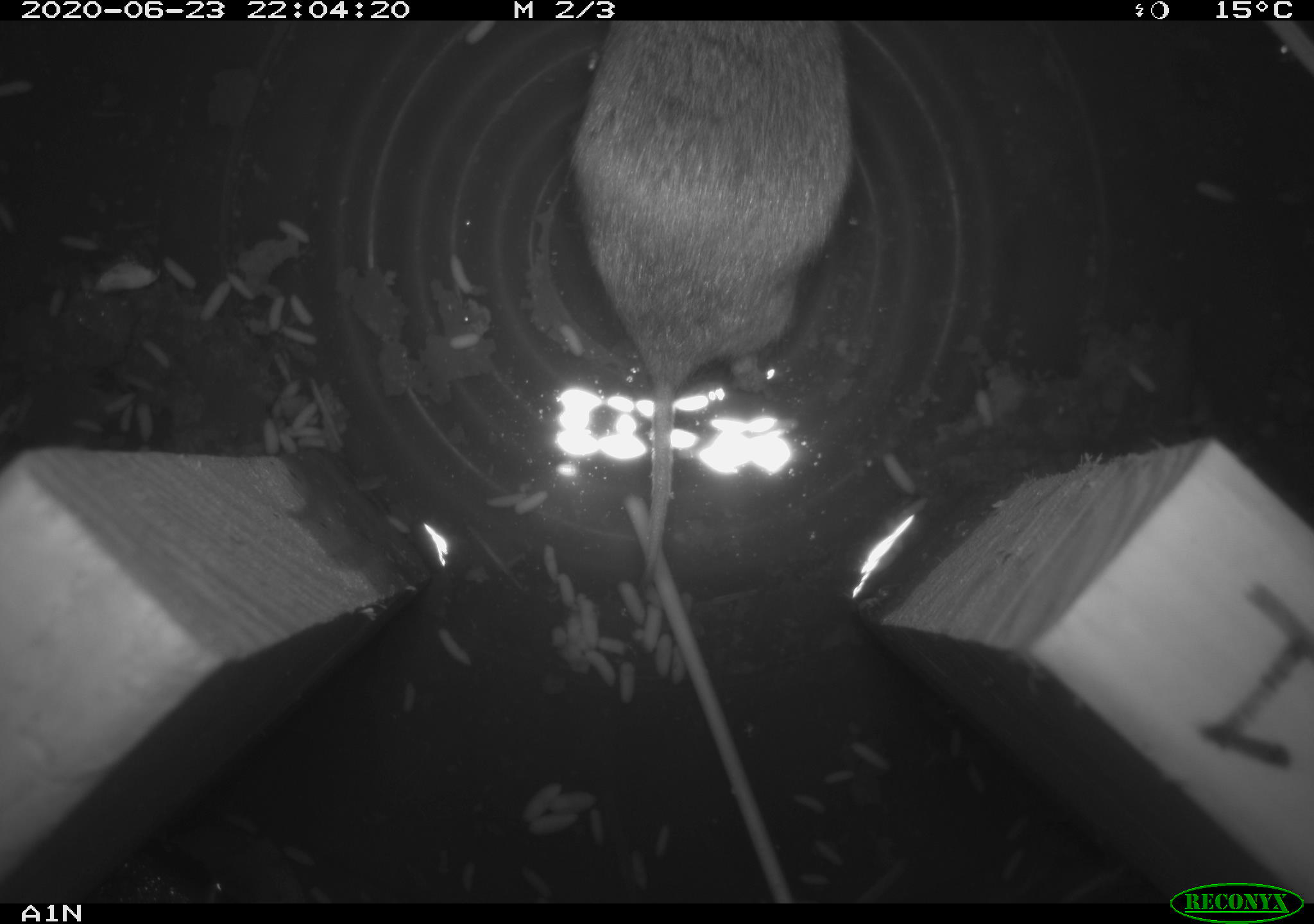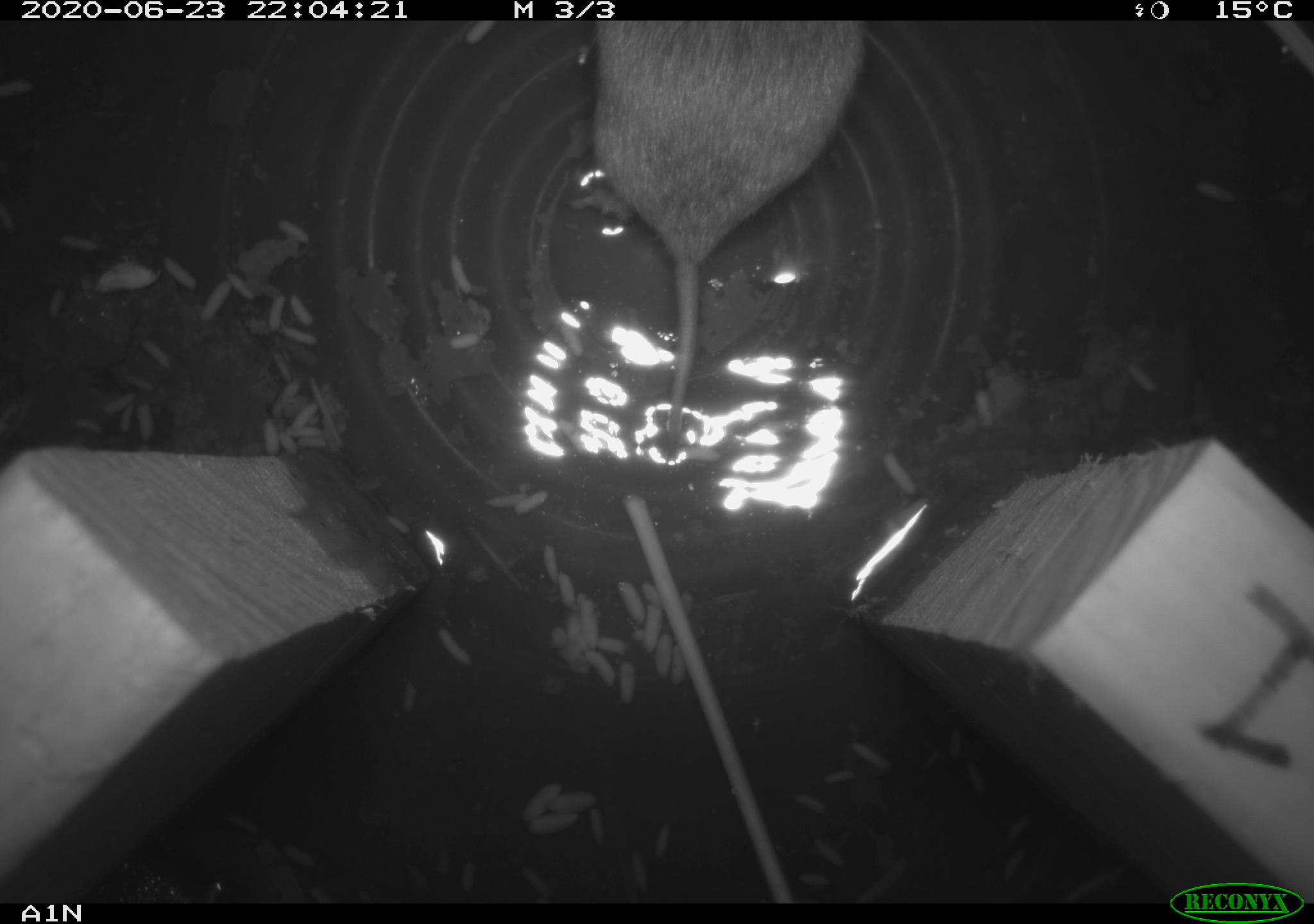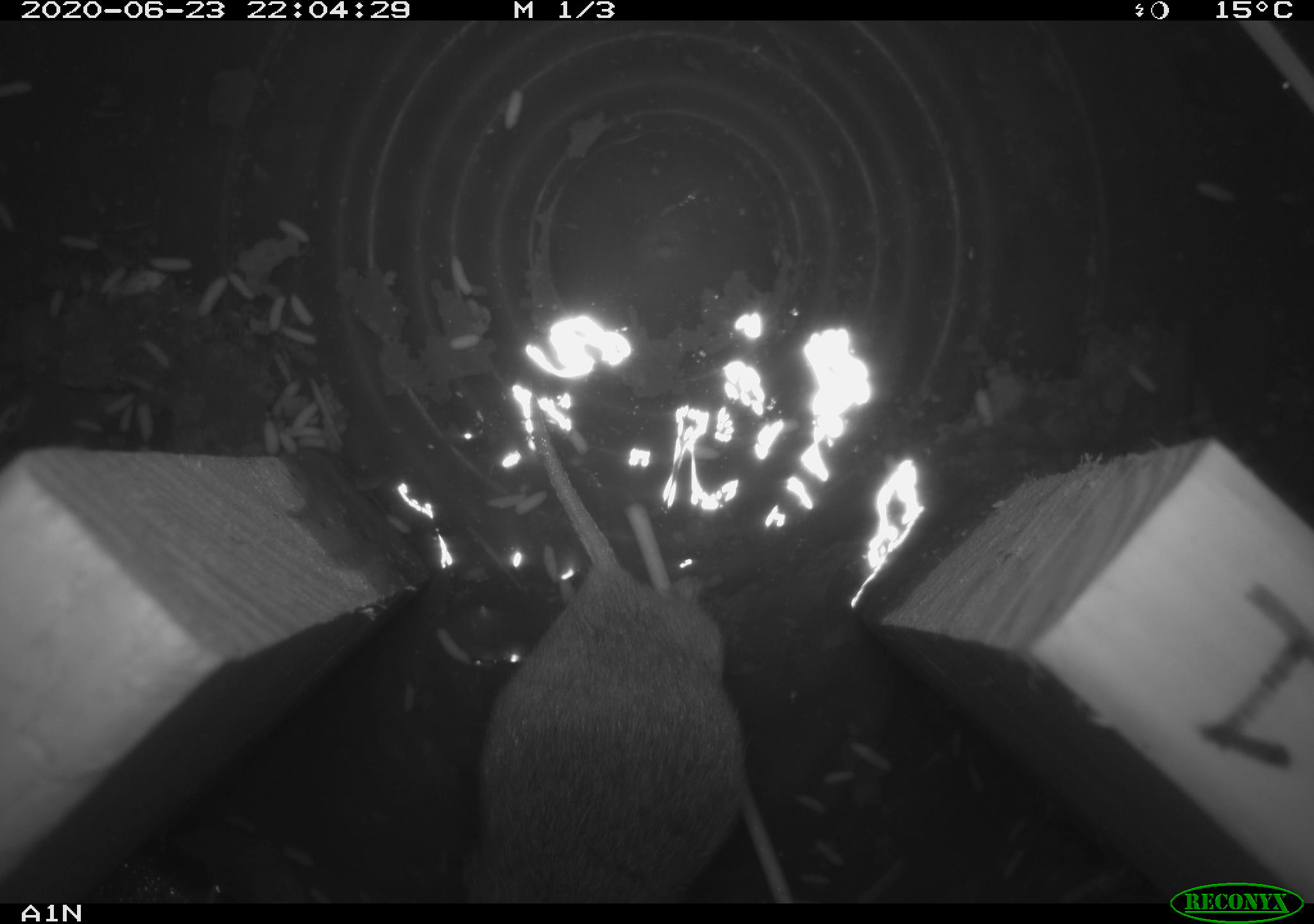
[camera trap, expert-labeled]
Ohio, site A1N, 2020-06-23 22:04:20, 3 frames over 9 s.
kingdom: Animalia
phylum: Chordata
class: Mammalia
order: Rodentia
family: Cricetidae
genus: Microtus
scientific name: Microtus pennsylvanicus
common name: meadow vole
Meadow vole (Microtus pennsylvanicus).